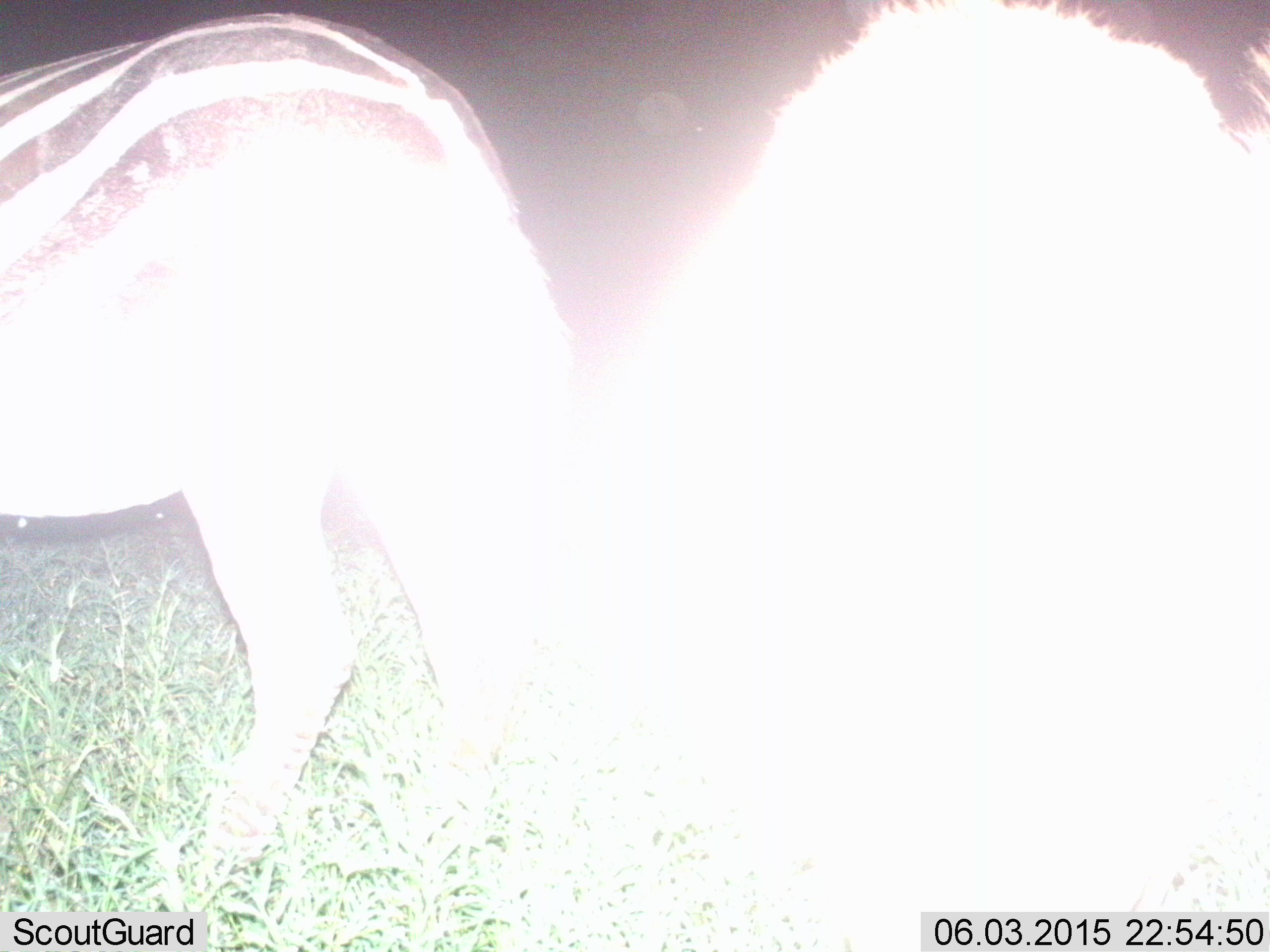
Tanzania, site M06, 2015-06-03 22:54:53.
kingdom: Animalia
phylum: Chordata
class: Mammalia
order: Perissodactyla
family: Equidae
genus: Equus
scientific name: Equus quagga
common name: plains zebra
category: zebra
Zebra (plains zebra) (Equus quagga), count 2. Behavior (volunteer vote fractions): standing 70%, resting 0%, moving 30%, interacting 0%. Young present (vote fraction): 0%. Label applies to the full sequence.